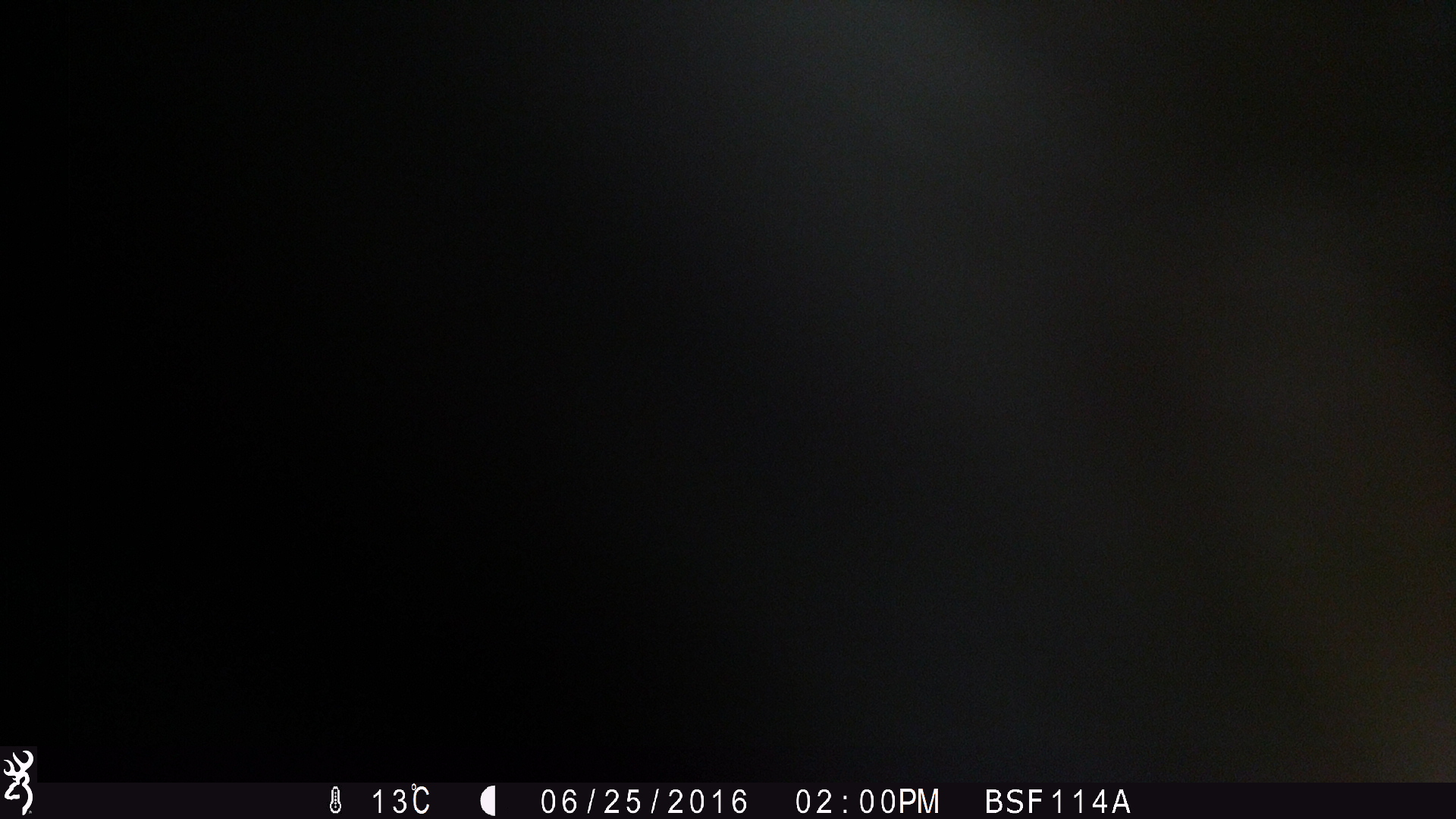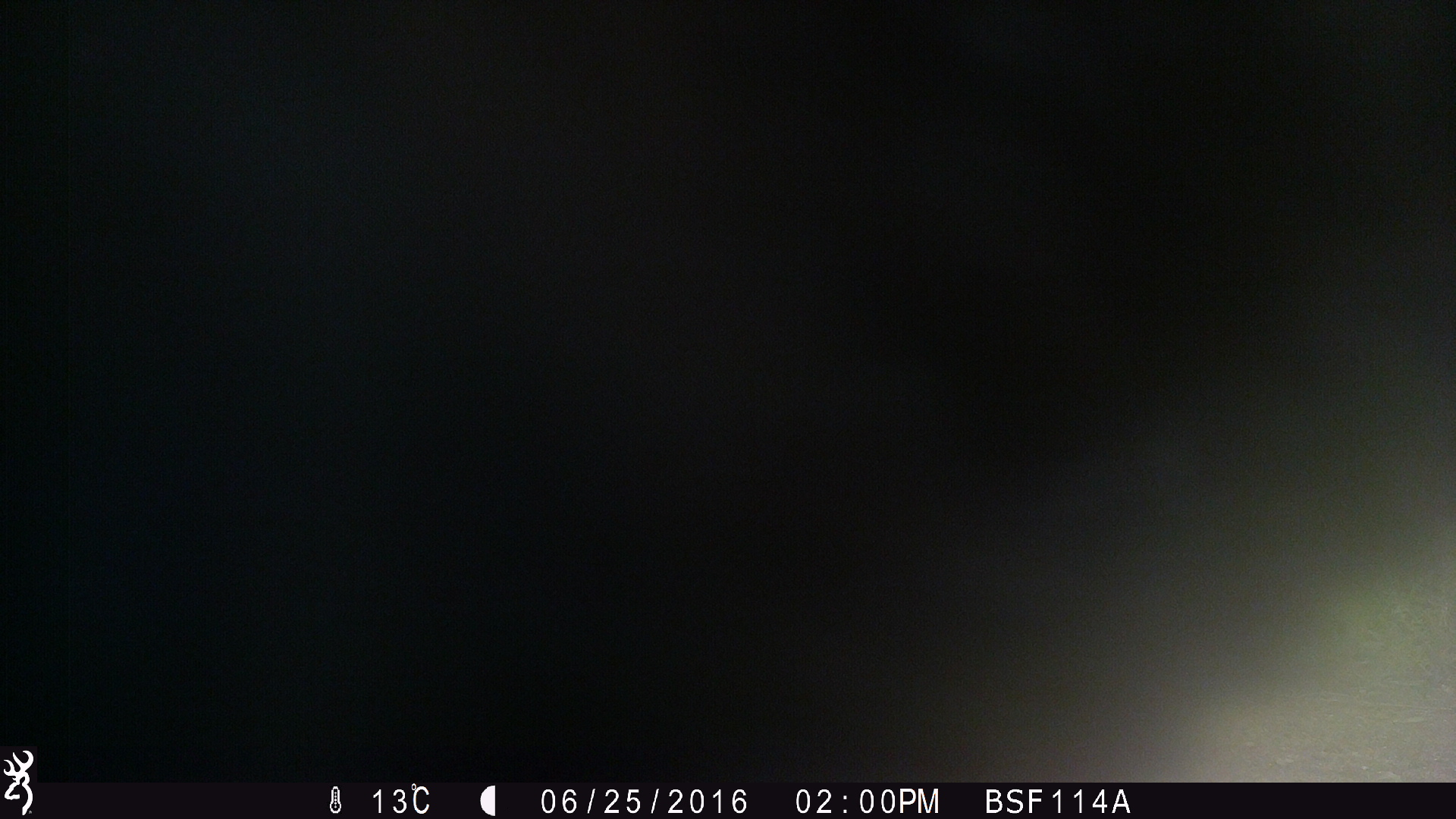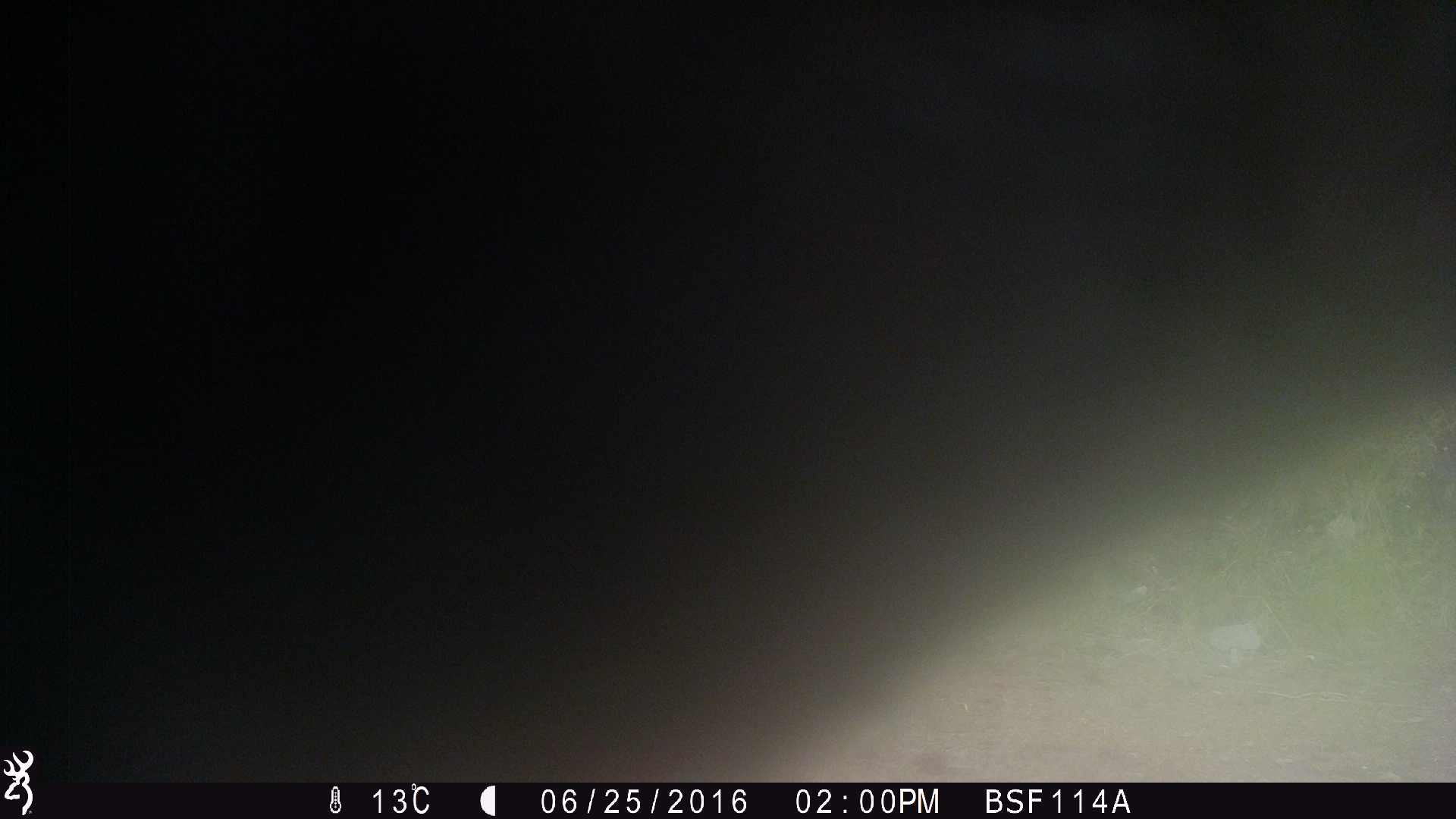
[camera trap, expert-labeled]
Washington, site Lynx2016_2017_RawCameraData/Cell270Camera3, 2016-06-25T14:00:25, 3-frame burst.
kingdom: Animalia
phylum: Chordata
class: Mammalia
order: Artiodactyla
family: Bovidae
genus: Bos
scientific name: Bos taurus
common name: domestic cattle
Domestic cattle (Bos taurus). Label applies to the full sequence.